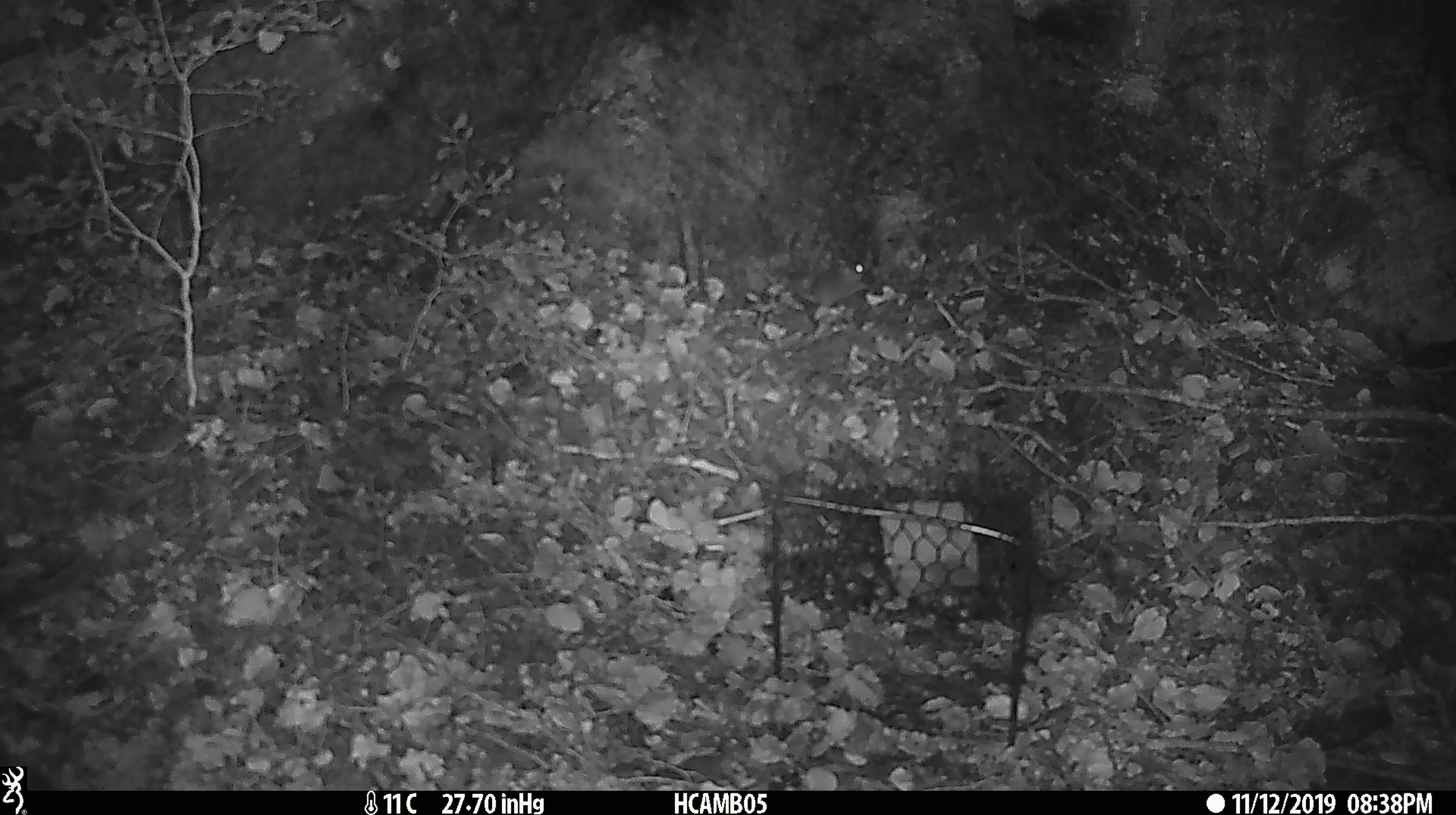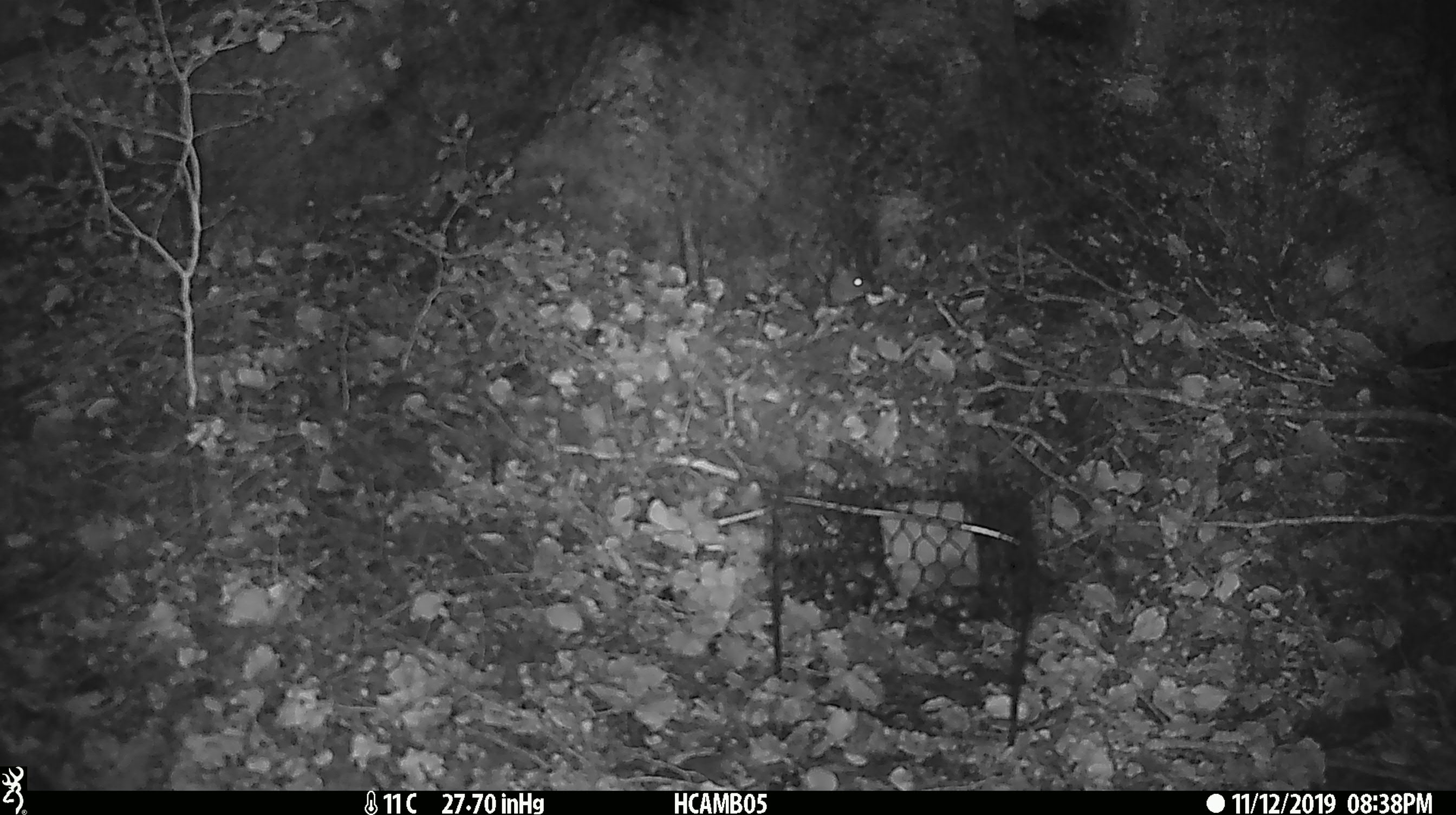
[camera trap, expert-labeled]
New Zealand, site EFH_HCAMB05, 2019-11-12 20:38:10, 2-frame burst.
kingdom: Animalia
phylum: Chordata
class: Mammalia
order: Rodentia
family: Muridae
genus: Mus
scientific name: Mus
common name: mouse